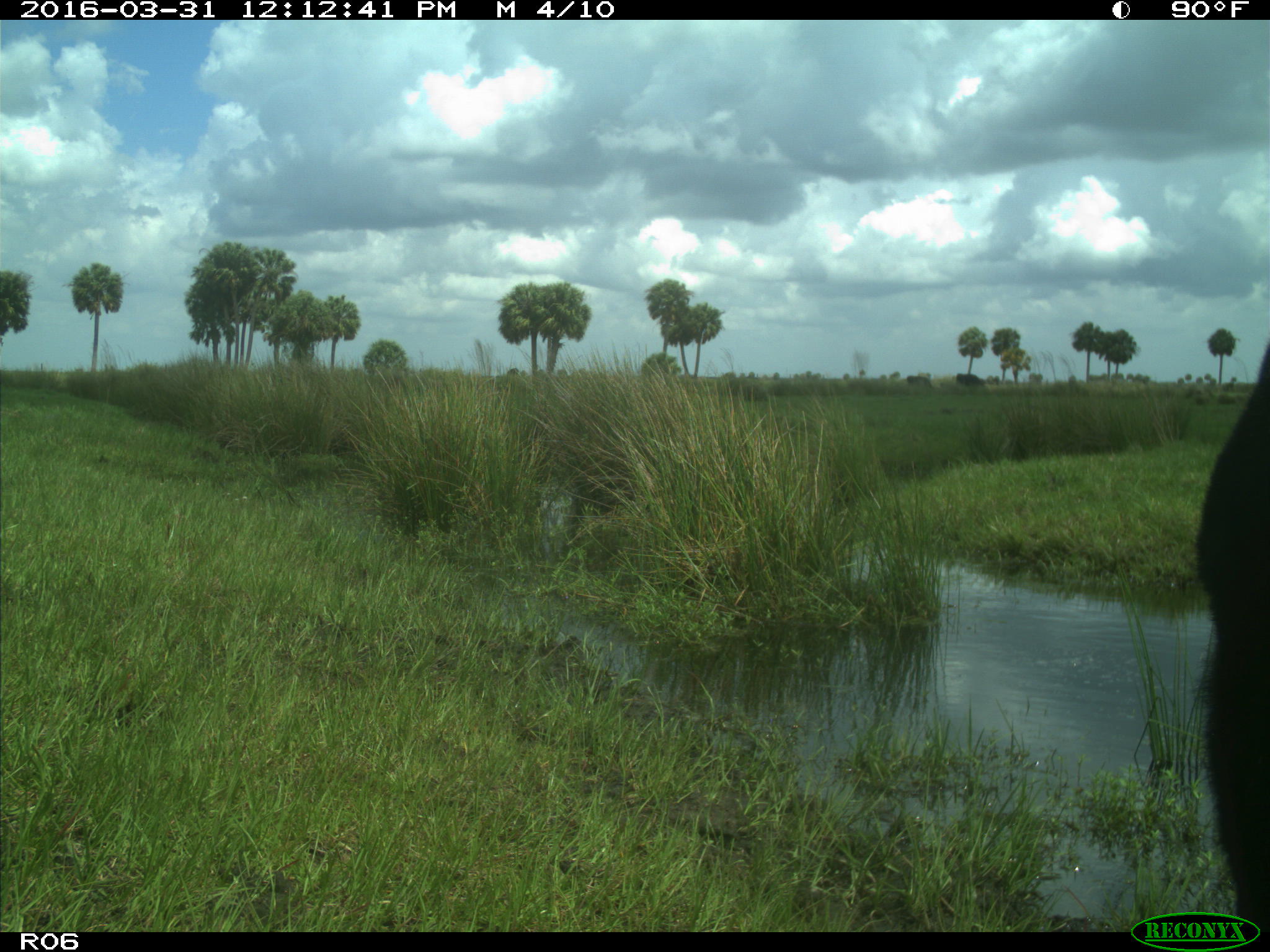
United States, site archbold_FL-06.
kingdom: Animalia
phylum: Chordata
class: Mammalia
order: Artiodactyla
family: Bovidae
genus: Bos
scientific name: Bos taurus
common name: domestic cow